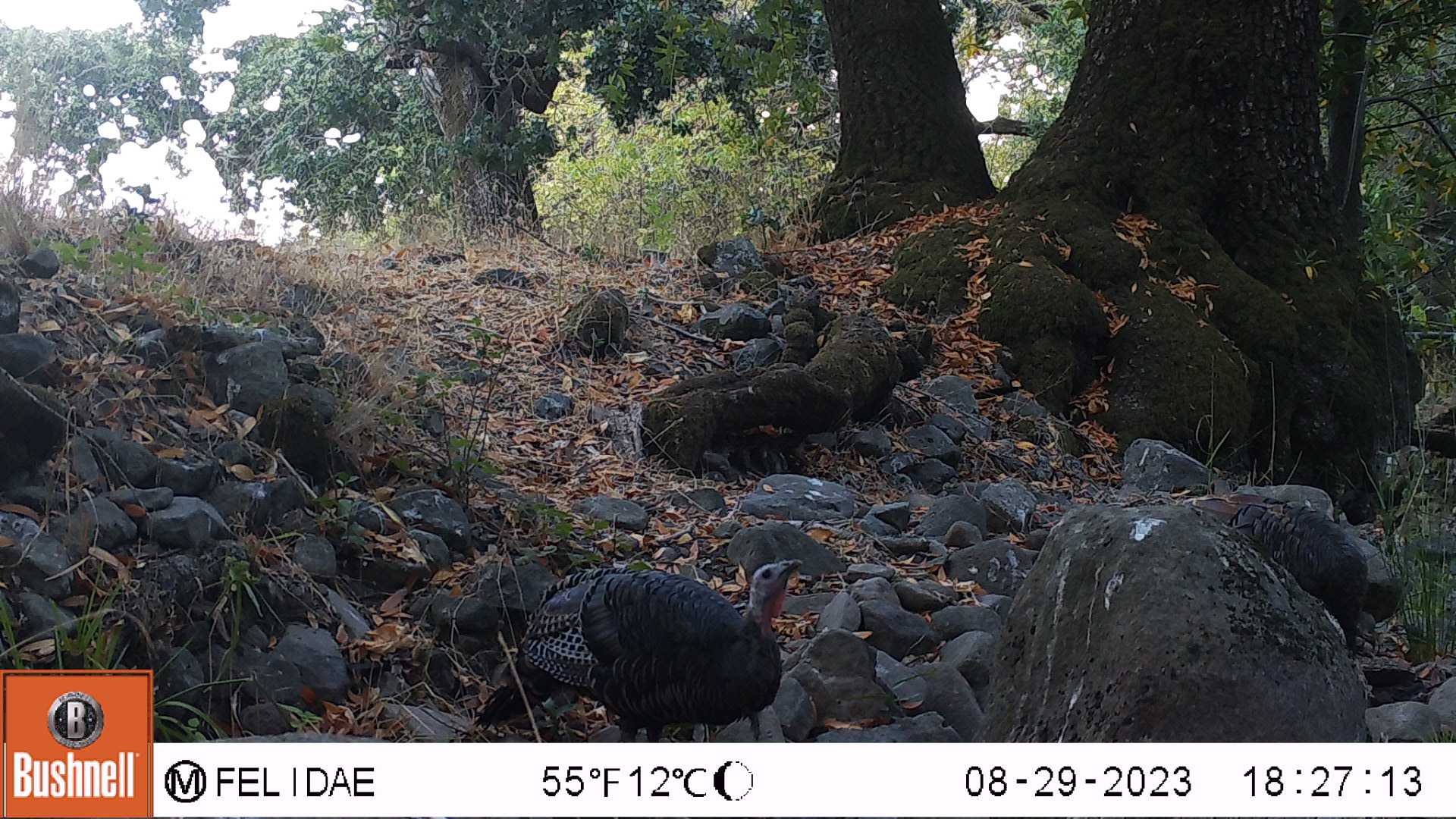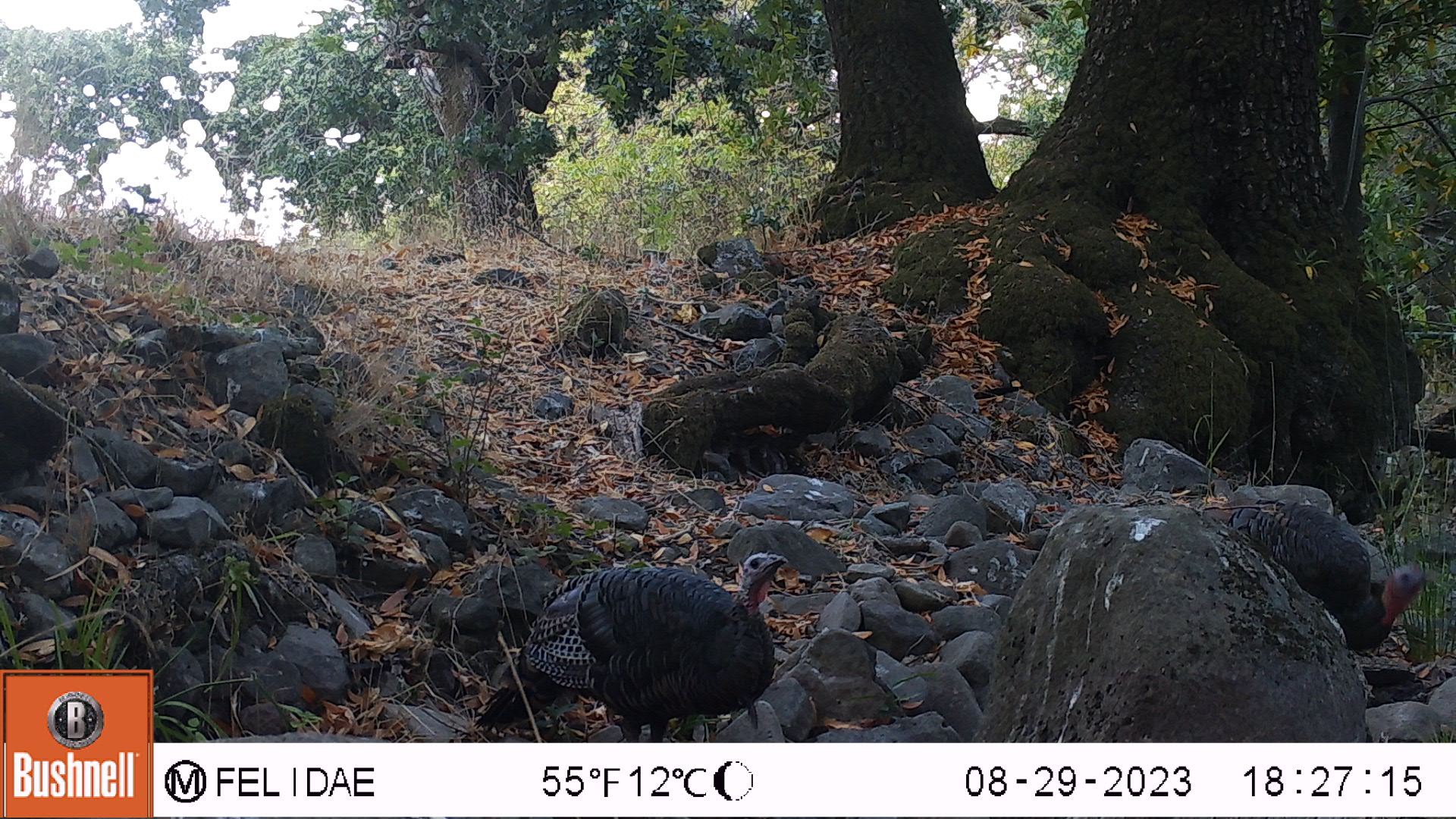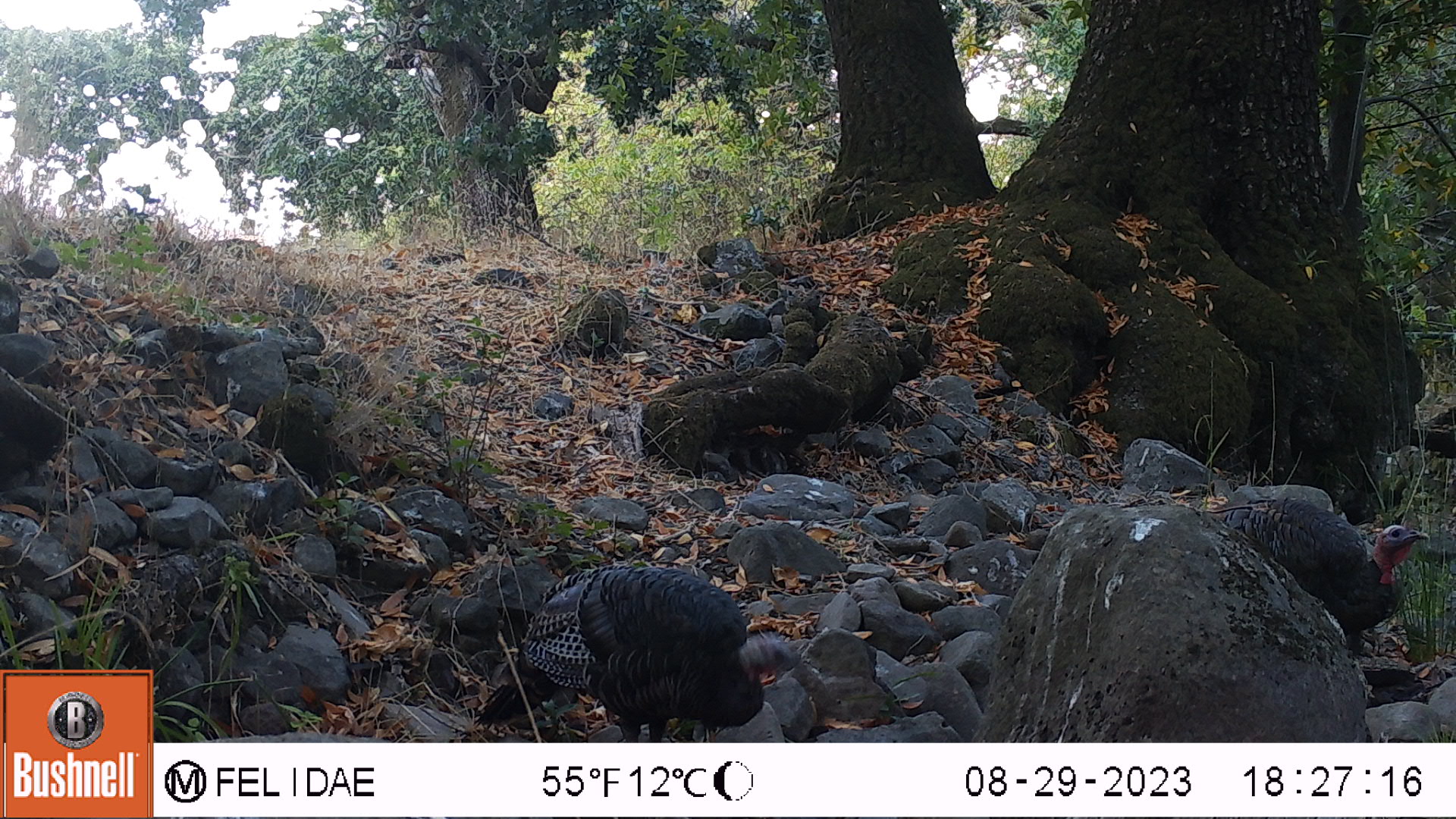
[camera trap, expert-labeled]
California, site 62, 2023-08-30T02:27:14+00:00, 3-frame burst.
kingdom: Animalia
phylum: Chordata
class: Aves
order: Galliformes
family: Phasianidae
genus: Meleagris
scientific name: Meleagris gallopavo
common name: turkey